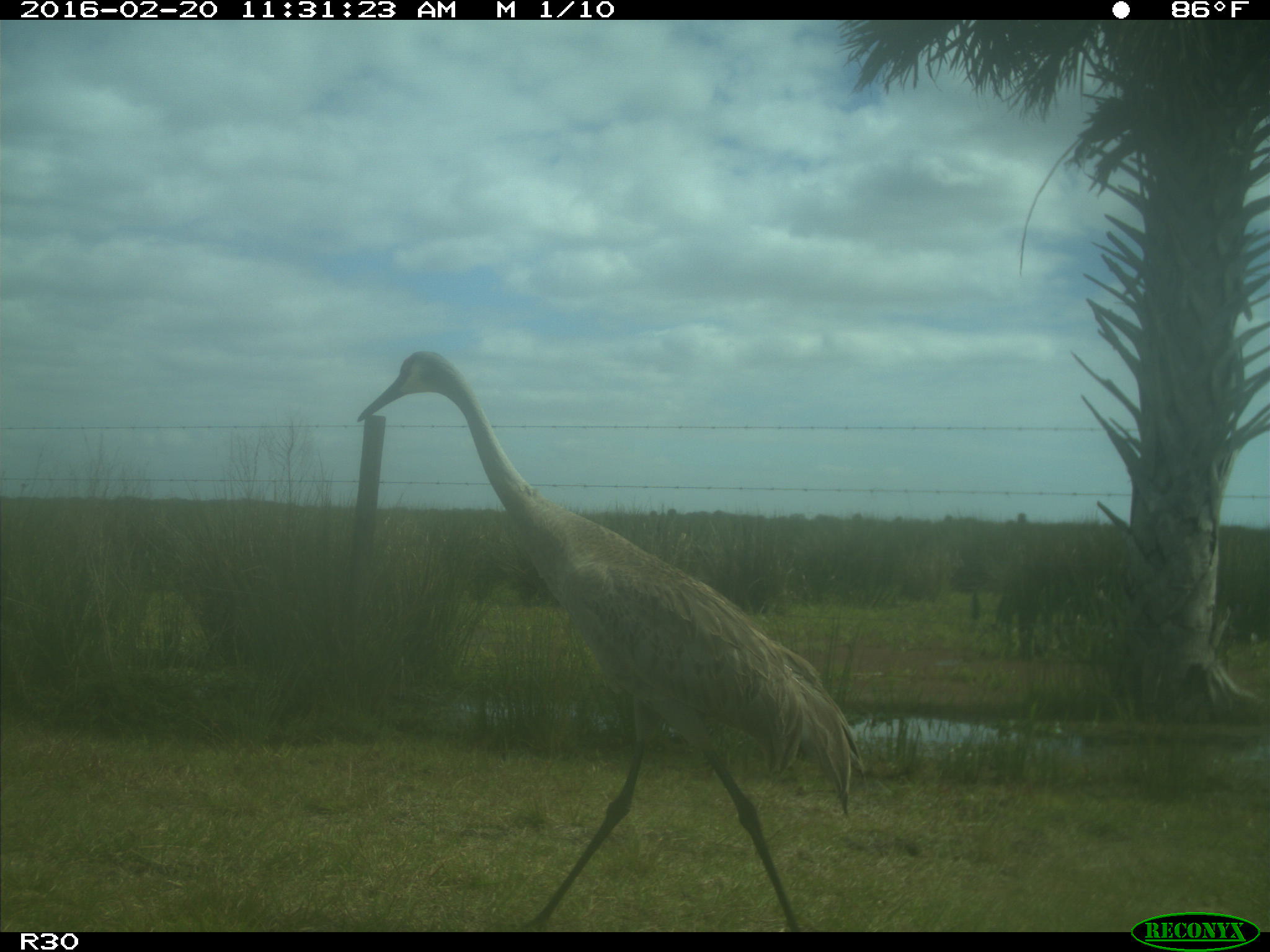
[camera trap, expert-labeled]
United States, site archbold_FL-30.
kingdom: Animalia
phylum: Chordata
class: Aves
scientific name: Aves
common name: birds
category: unidentified bird